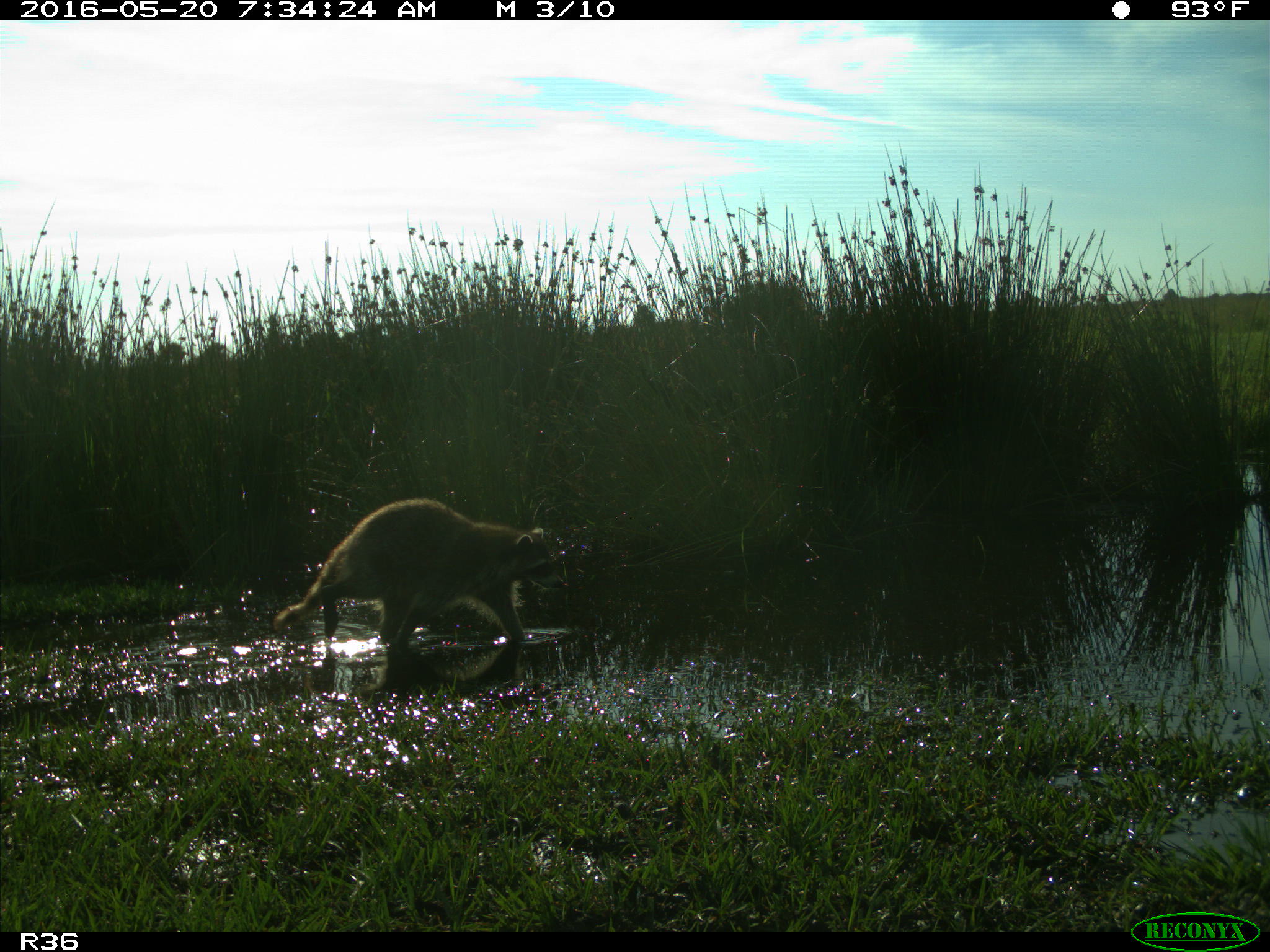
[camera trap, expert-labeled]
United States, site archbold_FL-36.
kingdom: Animalia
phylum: Chordata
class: Mammalia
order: Carnivora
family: Procyonidae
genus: Procyon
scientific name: Procyon lotor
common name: common raccoon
Procyon lotor (common raccoon).